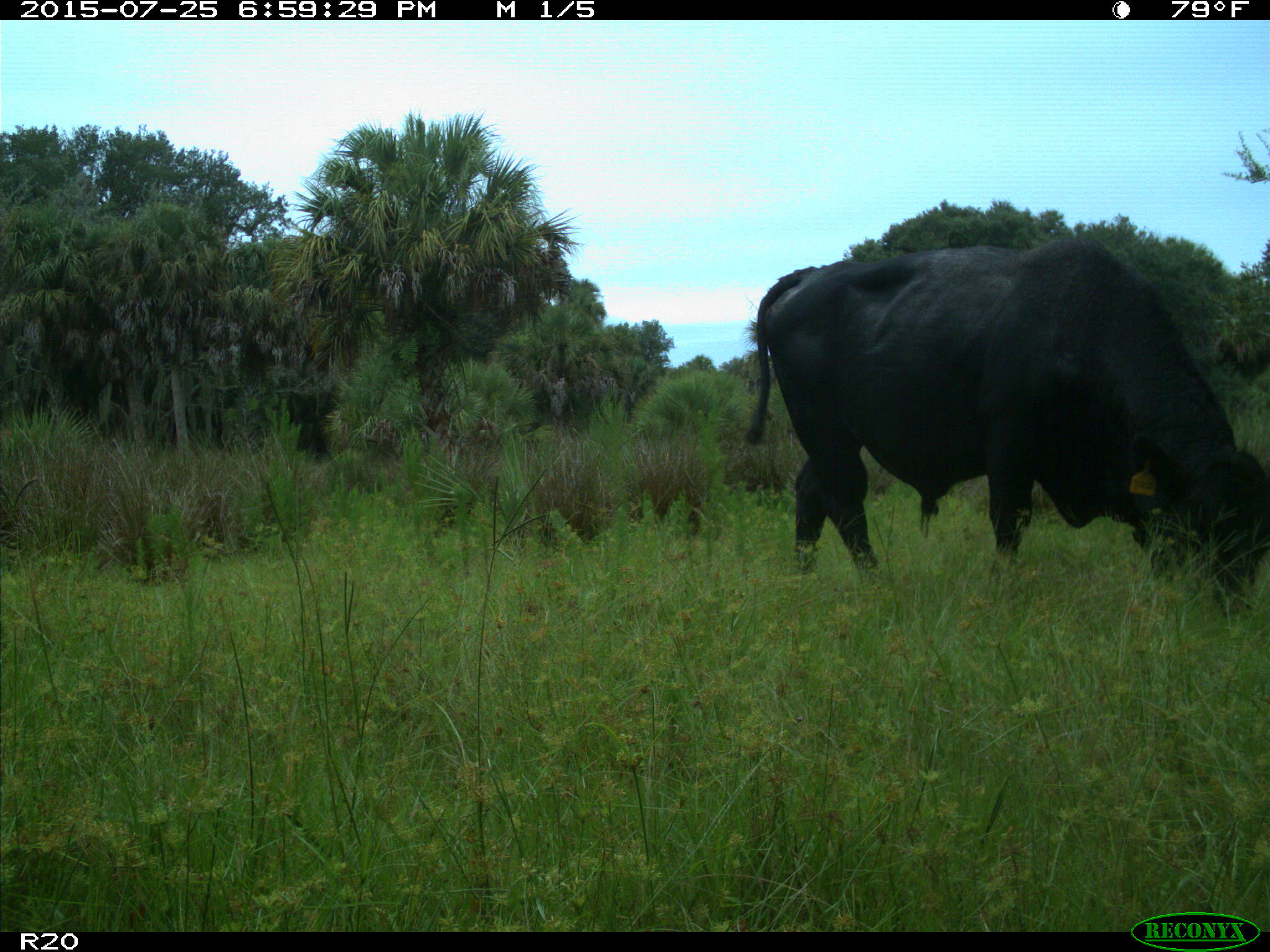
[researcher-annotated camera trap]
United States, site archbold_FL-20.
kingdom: Animalia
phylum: Chordata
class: Mammalia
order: Artiodactyla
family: Bovidae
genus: Bos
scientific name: Bos taurus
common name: domestic cow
Bos taurus (domestic cow).